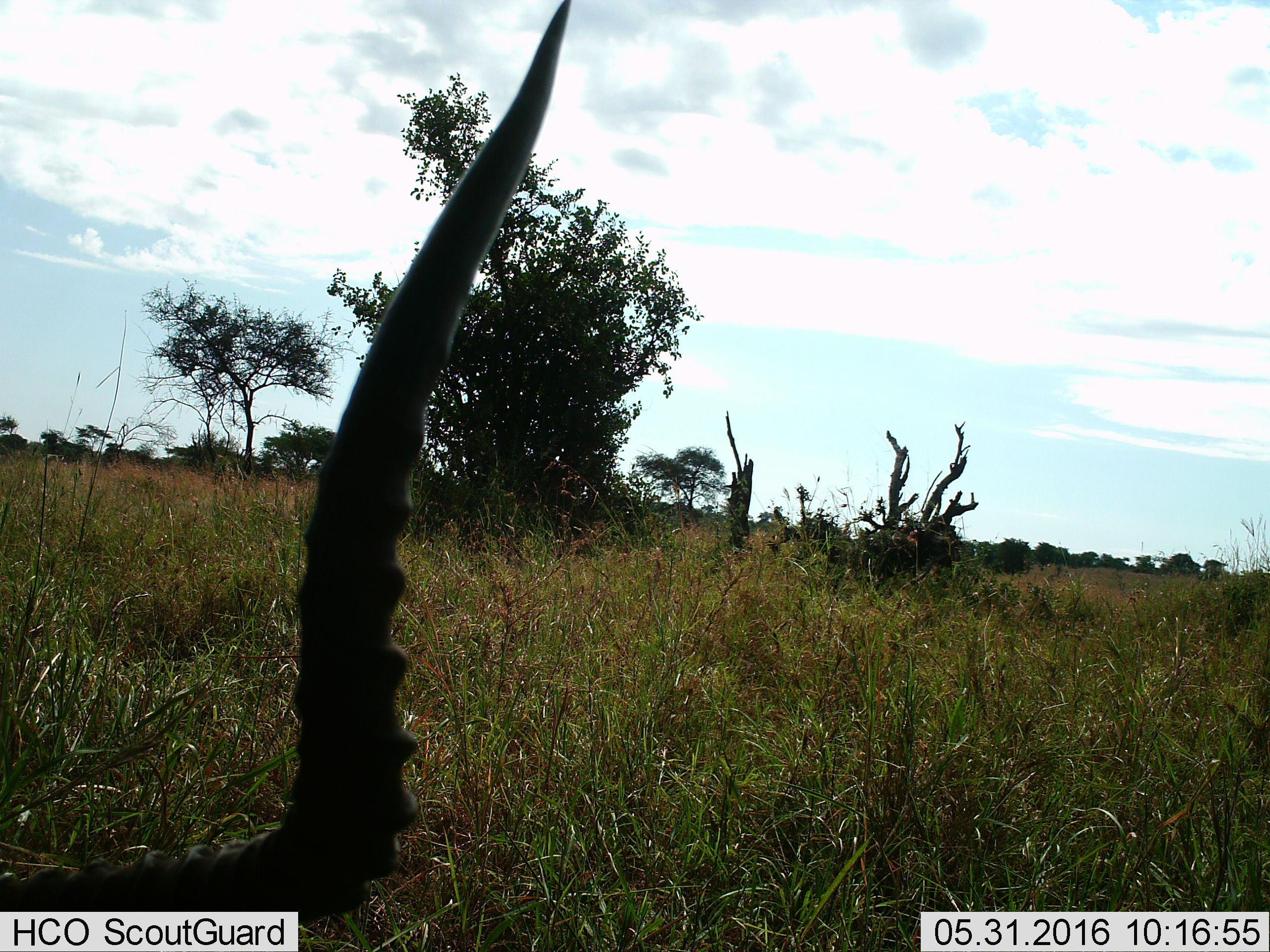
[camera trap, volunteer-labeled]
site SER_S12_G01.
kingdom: Animalia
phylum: Chordata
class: Mammalia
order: Artiodactyla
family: Bovidae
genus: Aepyceros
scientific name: Aepyceros melampus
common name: impala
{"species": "impala (Aepyceros melampus)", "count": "1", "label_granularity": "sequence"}